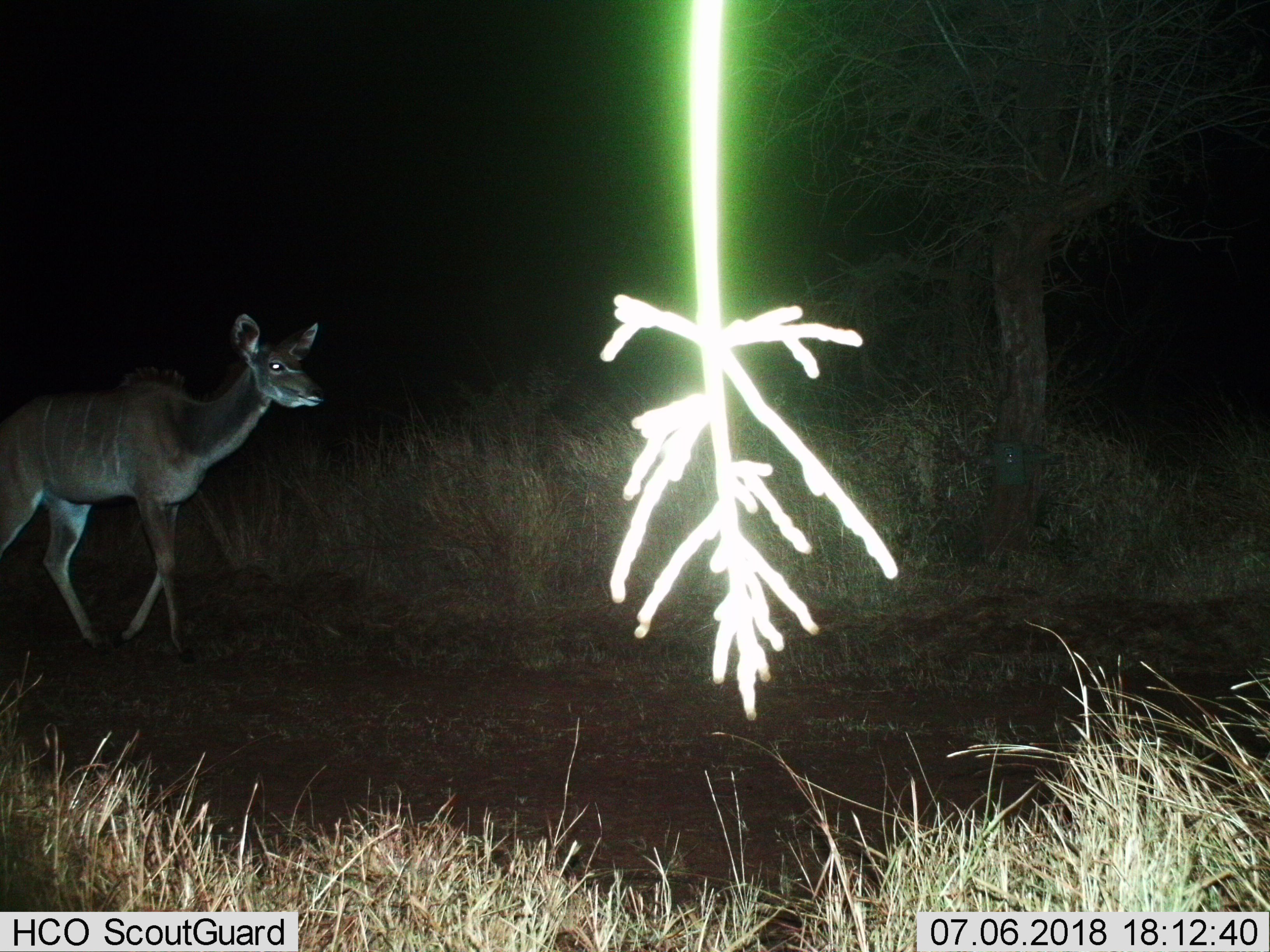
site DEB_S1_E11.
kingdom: Animalia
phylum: Chordata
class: Mammalia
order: Artiodactyla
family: Bovidae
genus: Tragelaphus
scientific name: Tragelaphus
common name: kudu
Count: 1.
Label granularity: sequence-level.